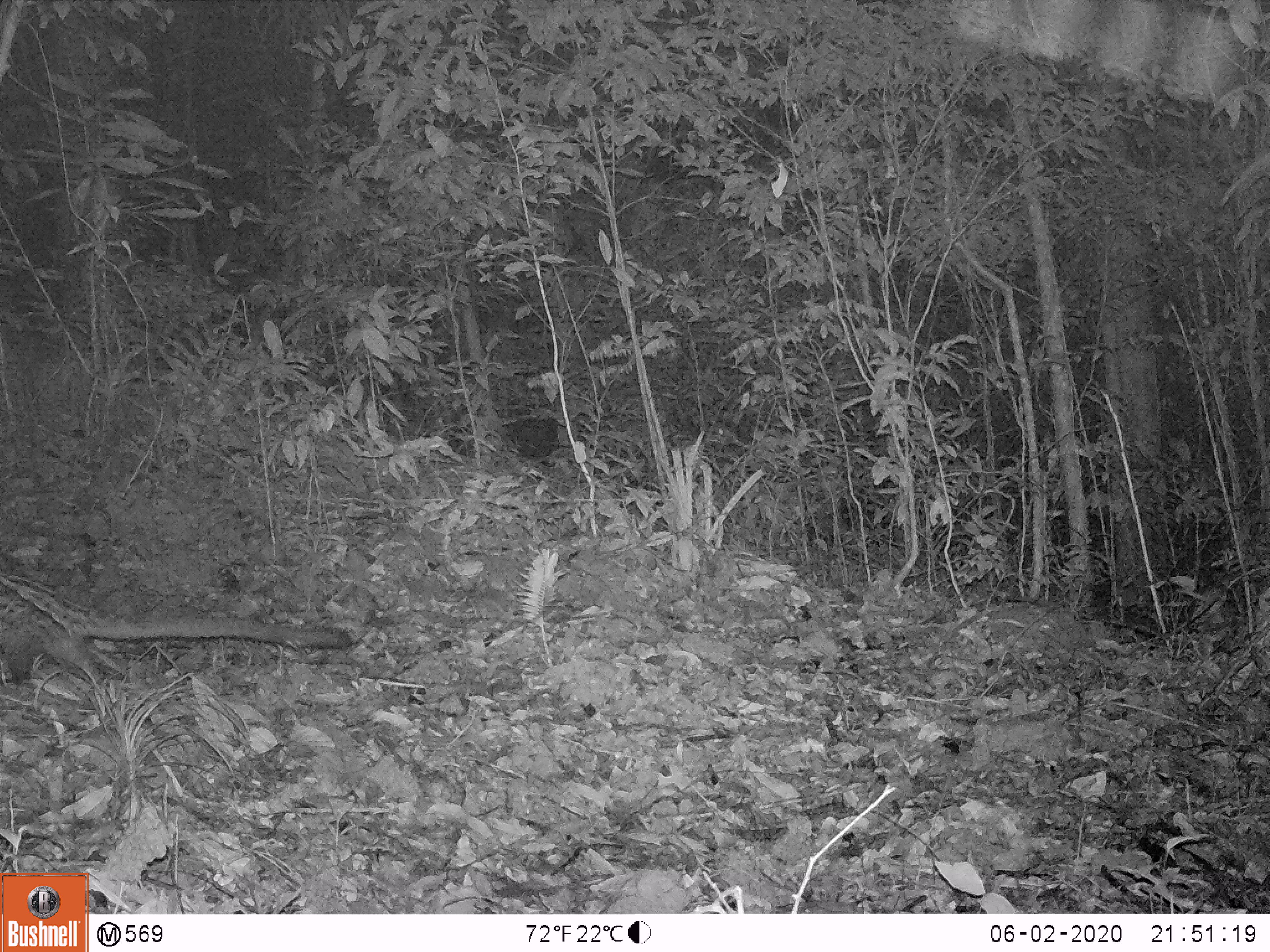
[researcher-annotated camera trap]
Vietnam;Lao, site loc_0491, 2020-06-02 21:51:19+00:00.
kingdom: Animalia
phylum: Chordata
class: Mammalia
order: Carnivora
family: Viverridae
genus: Paradoxurus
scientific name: Paradoxurus hermaphroditus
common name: common palm civet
Common palm civet (Paradoxurus hermaphroditus). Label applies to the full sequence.